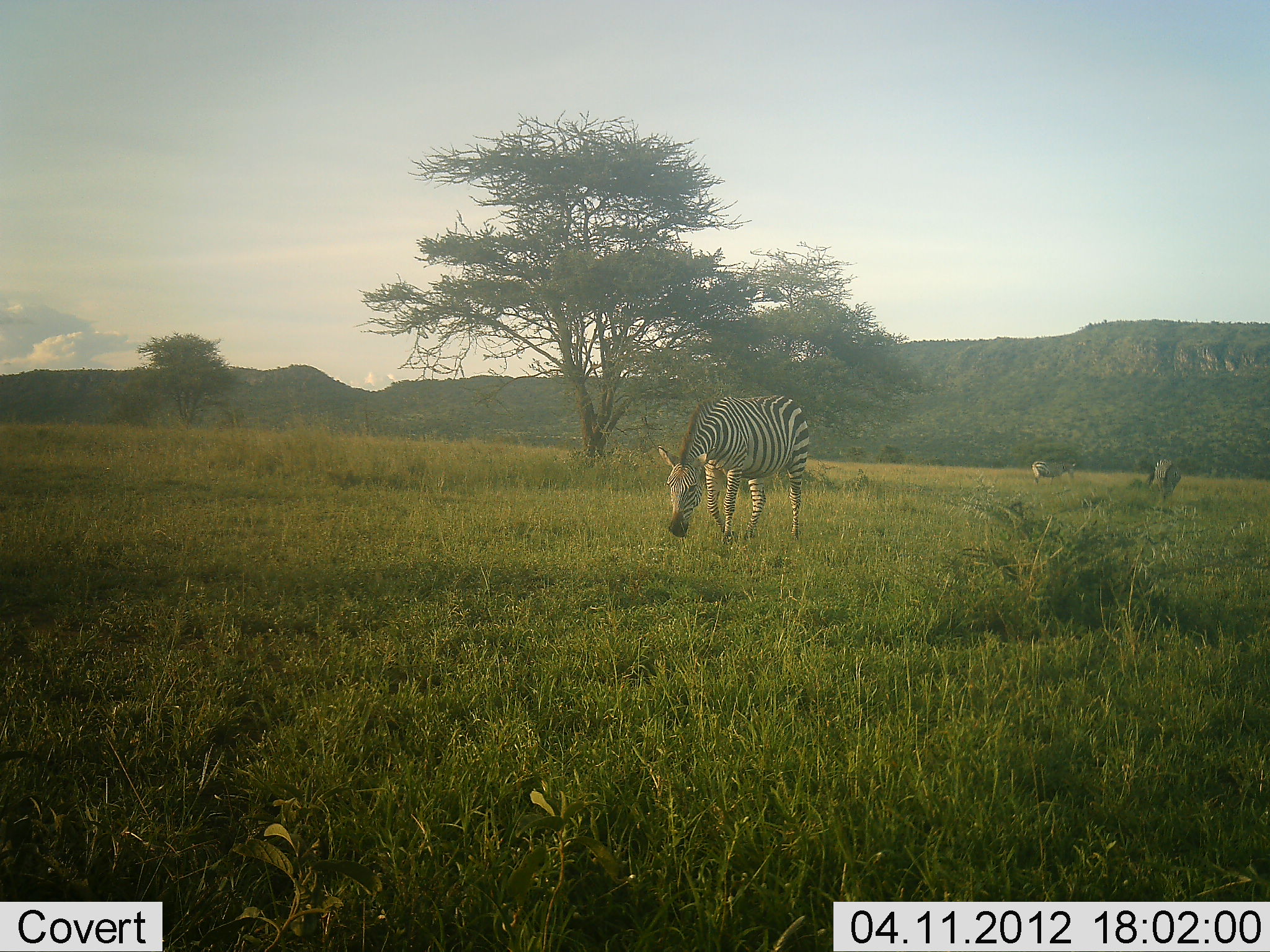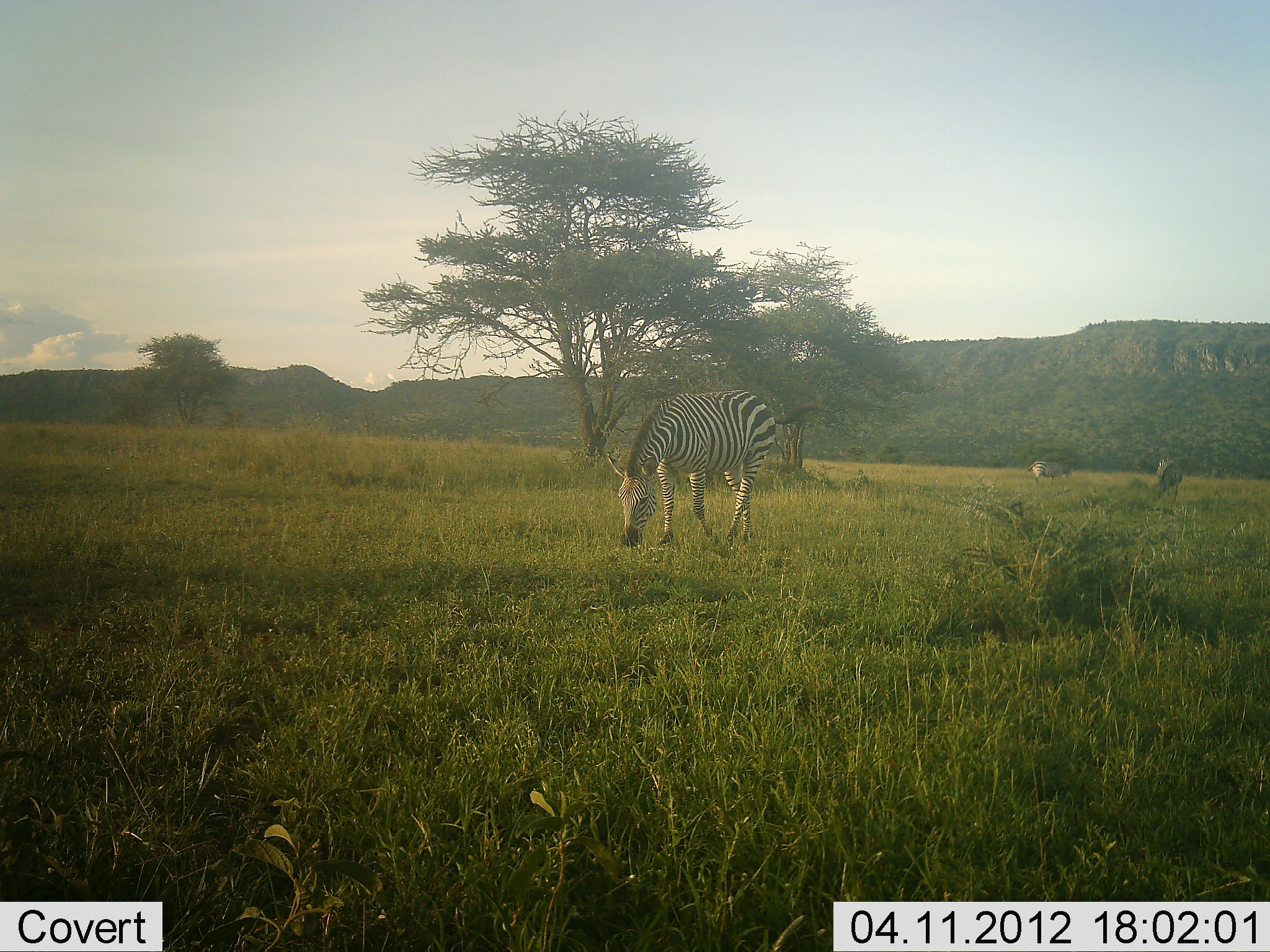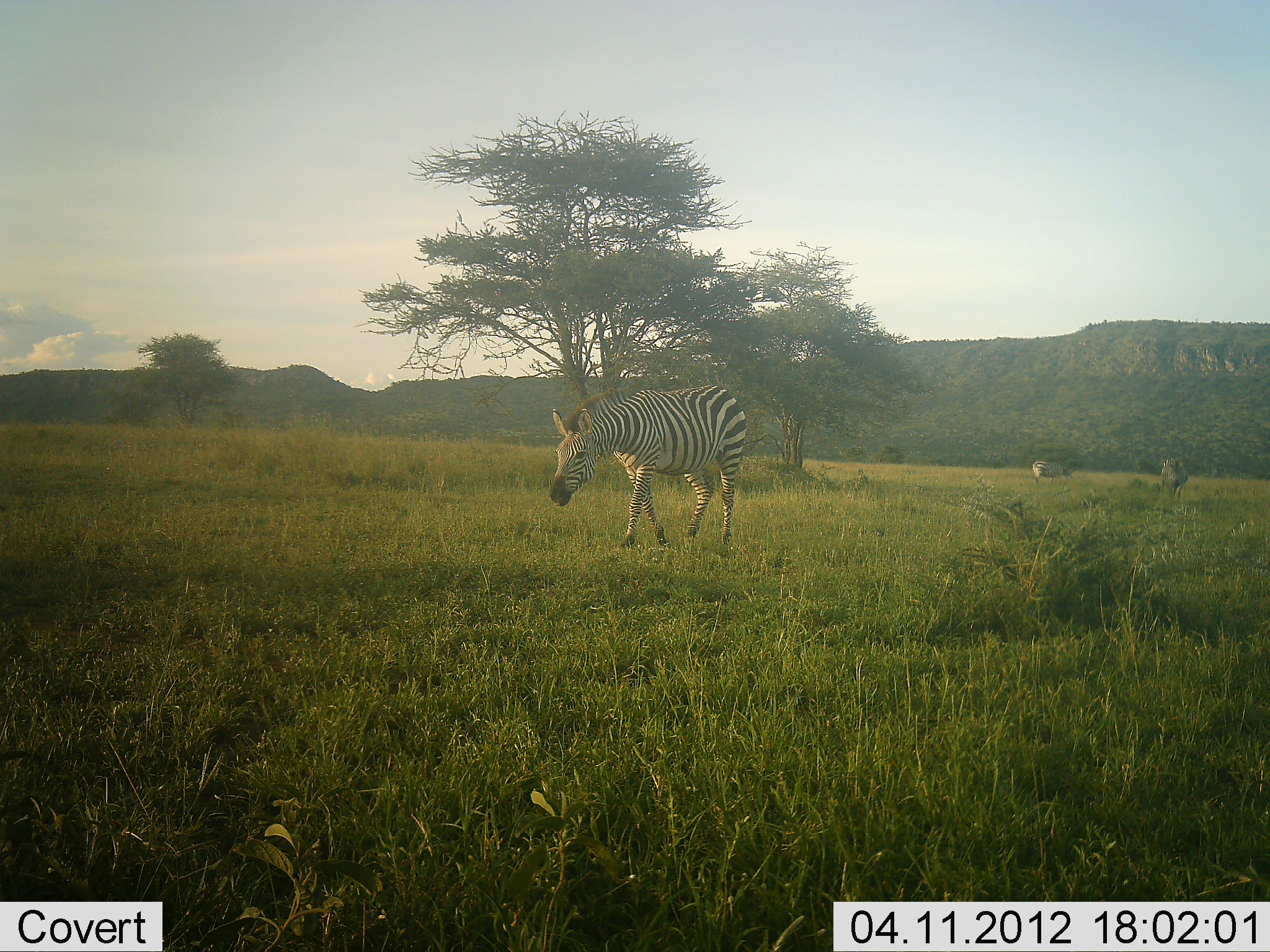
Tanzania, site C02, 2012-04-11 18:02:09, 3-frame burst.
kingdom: Animalia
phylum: Chordata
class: Mammalia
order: Perissodactyla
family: Equidae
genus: Equus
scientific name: Equus quagga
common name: plains zebra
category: zebra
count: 3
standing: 7%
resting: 0%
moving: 52%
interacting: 0%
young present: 0%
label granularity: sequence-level